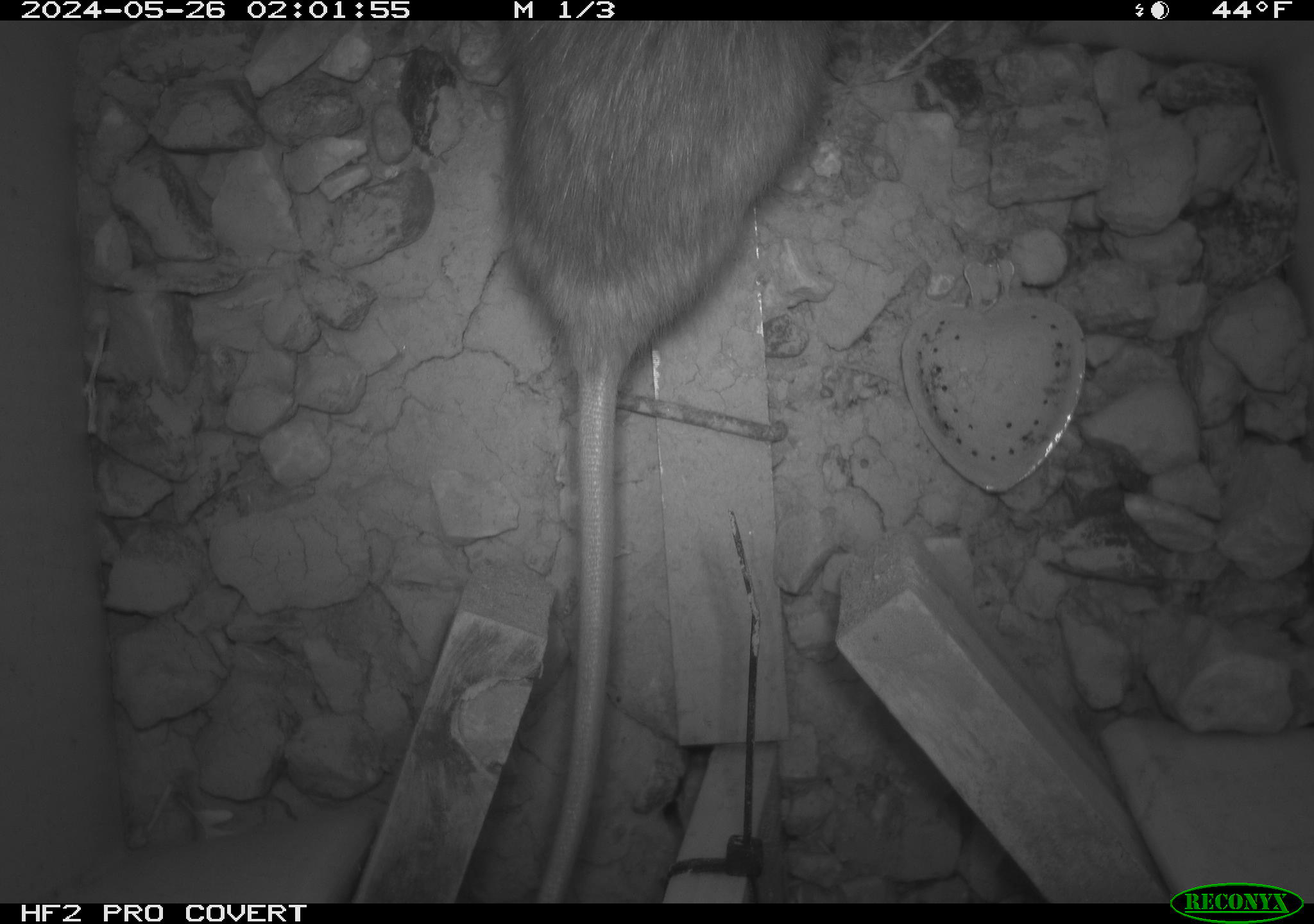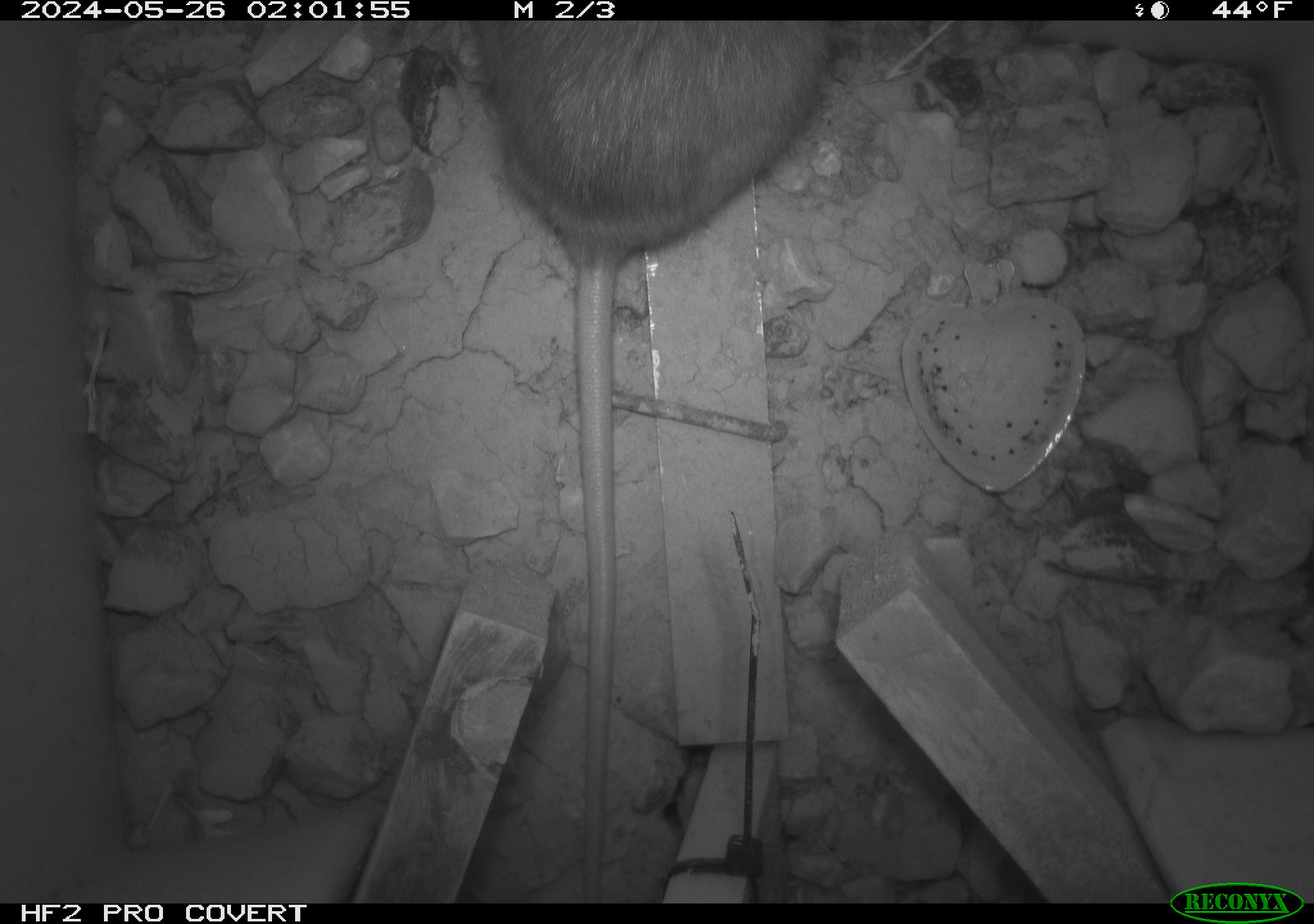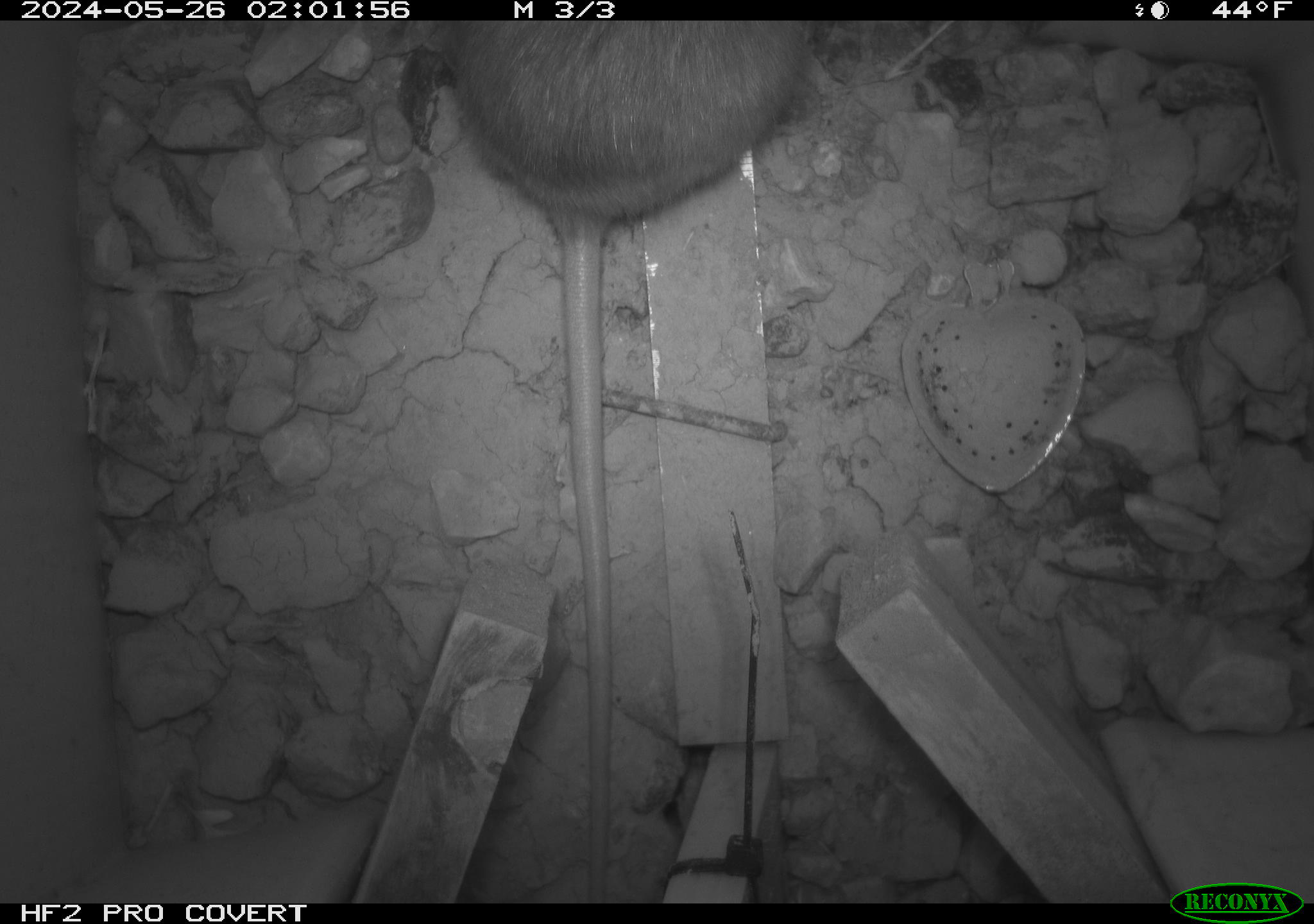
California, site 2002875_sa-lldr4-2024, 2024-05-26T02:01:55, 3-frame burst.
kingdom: Animalia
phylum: Chordata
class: Mammalia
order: Rodentia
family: Muridae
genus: Rattus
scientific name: Rattus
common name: rat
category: rattus species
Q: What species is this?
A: Rattus species (rat) (Rattus).